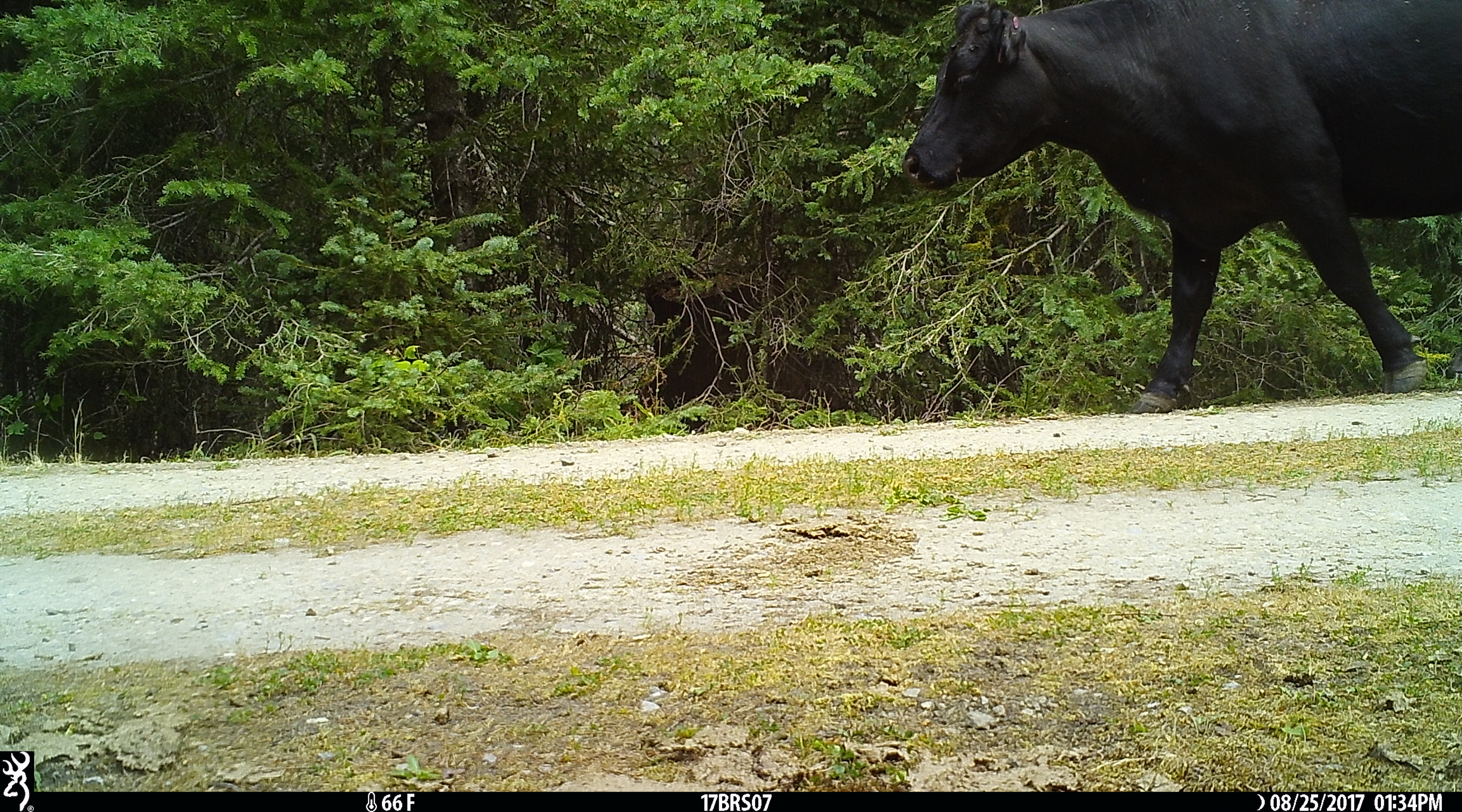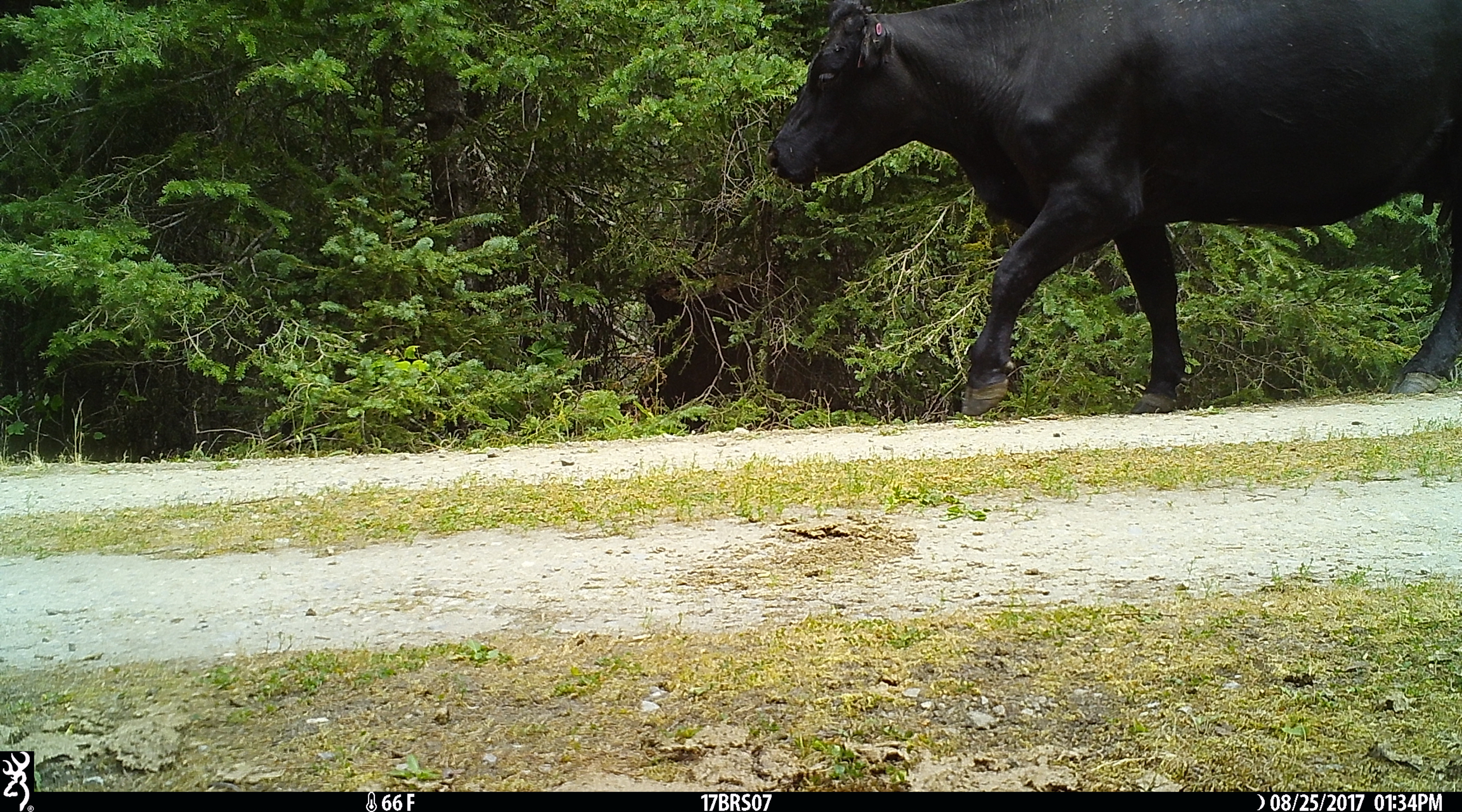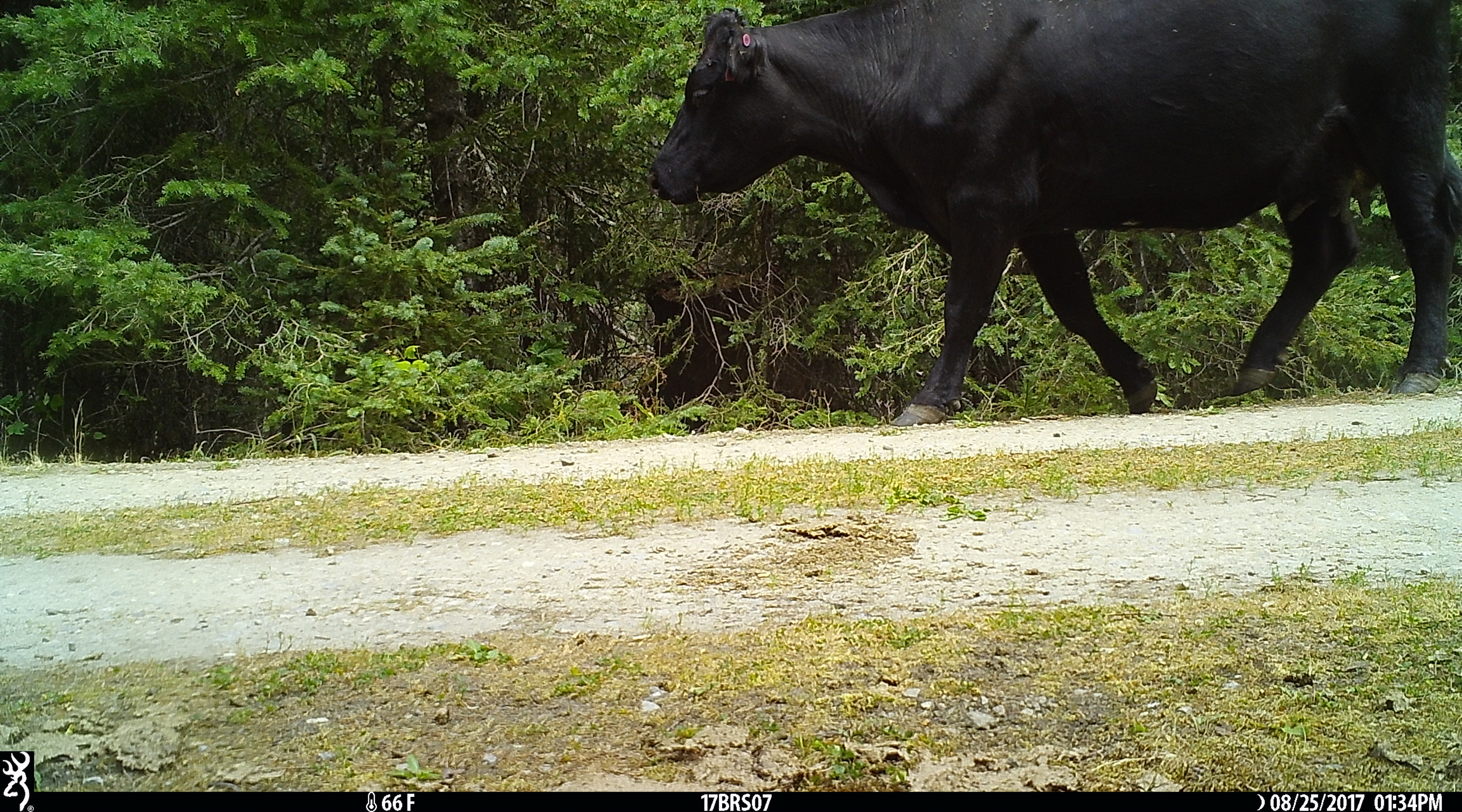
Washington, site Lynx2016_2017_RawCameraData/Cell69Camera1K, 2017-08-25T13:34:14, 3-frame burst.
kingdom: Animalia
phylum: Chordata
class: Mammalia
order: Artiodactyla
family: Bovidae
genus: Bos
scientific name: Bos taurus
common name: domestic cattle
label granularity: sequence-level